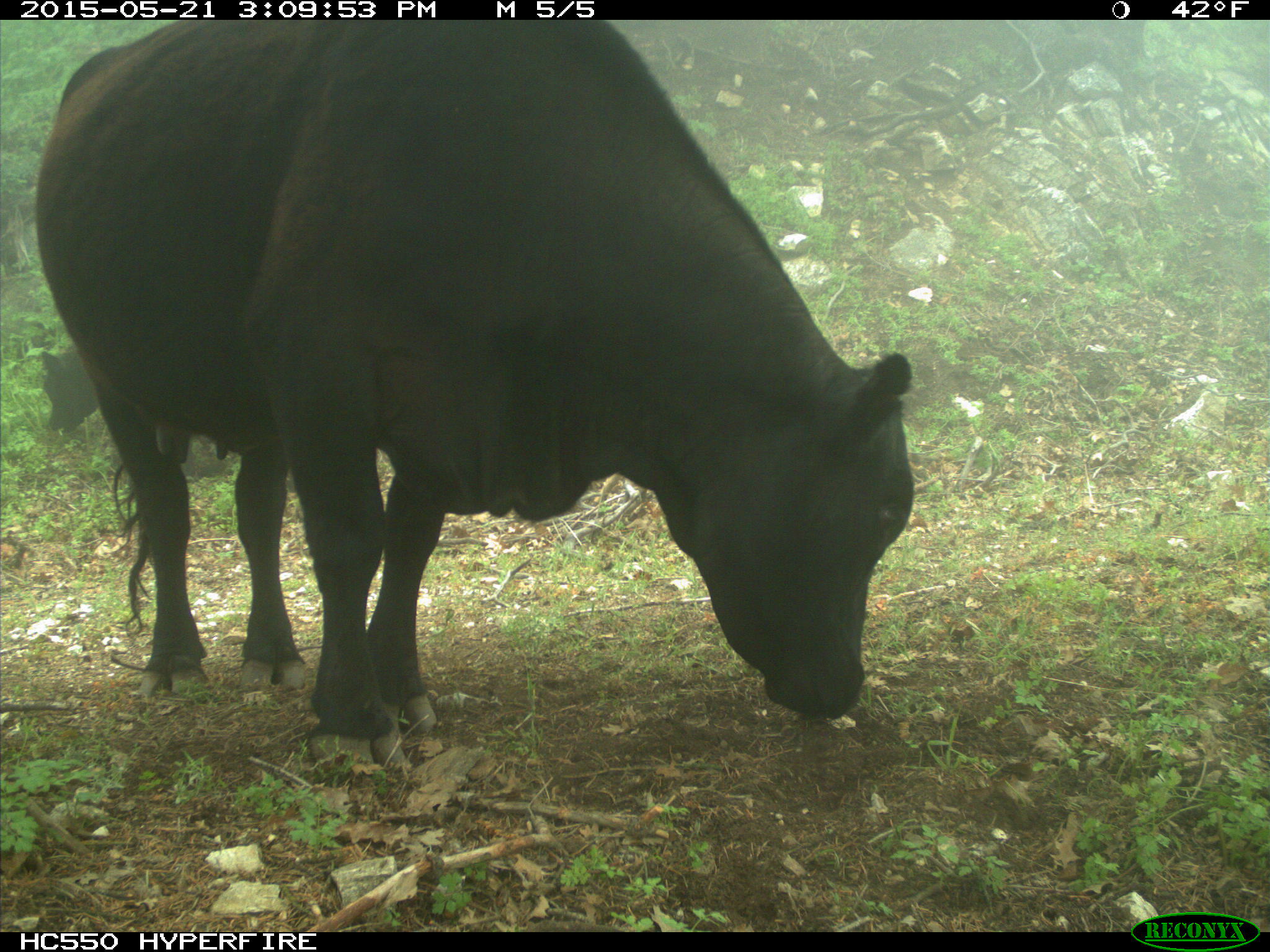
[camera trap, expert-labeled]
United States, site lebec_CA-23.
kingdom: Animalia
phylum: Chordata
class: Mammalia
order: Artiodactyla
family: Bovidae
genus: Bos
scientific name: Bos taurus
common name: domestic cow